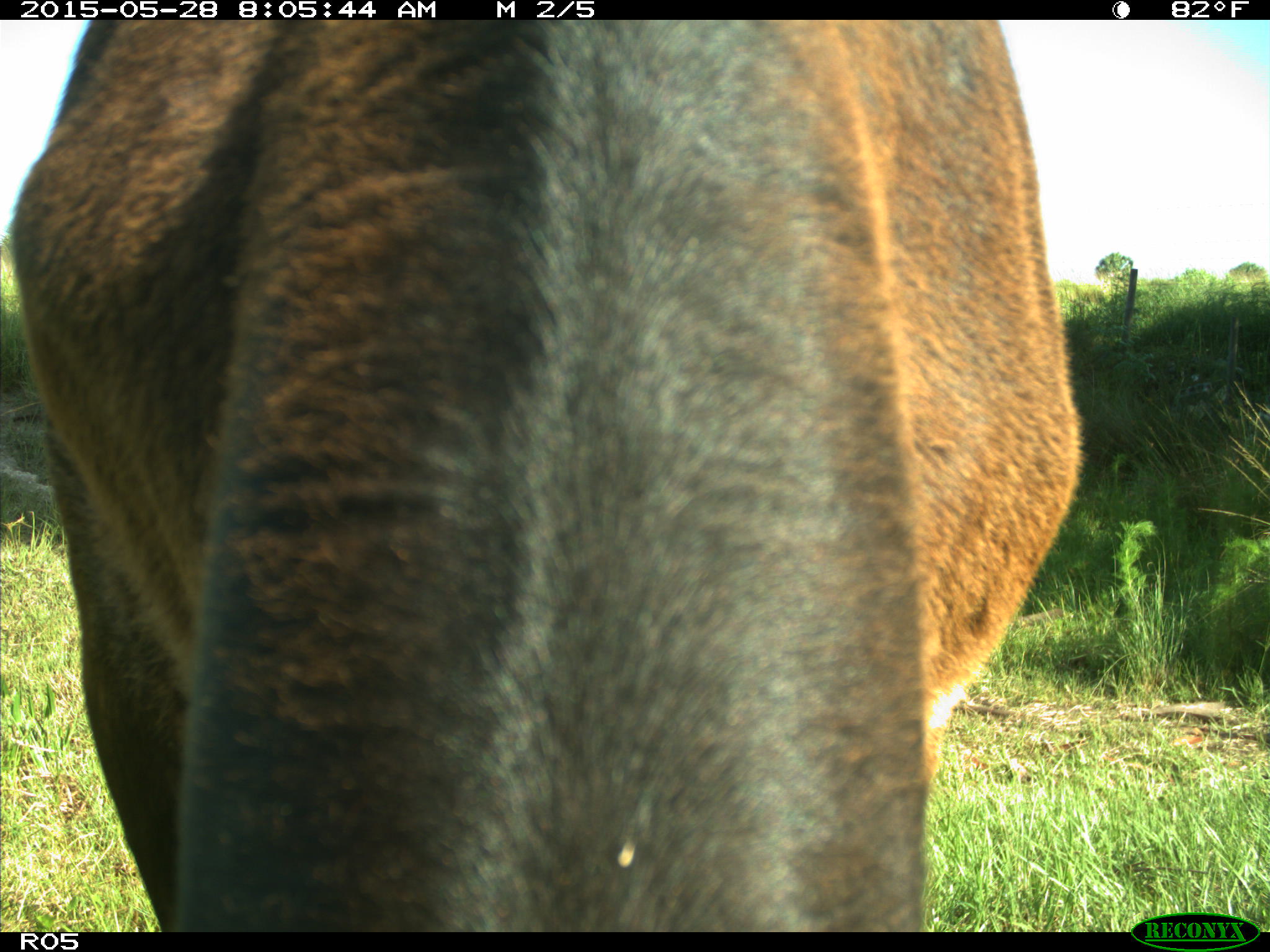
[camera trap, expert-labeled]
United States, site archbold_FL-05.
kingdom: Animalia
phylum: Chordata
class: Mammalia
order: Artiodactyla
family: Bovidae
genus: Bos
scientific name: Bos taurus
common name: domestic cow